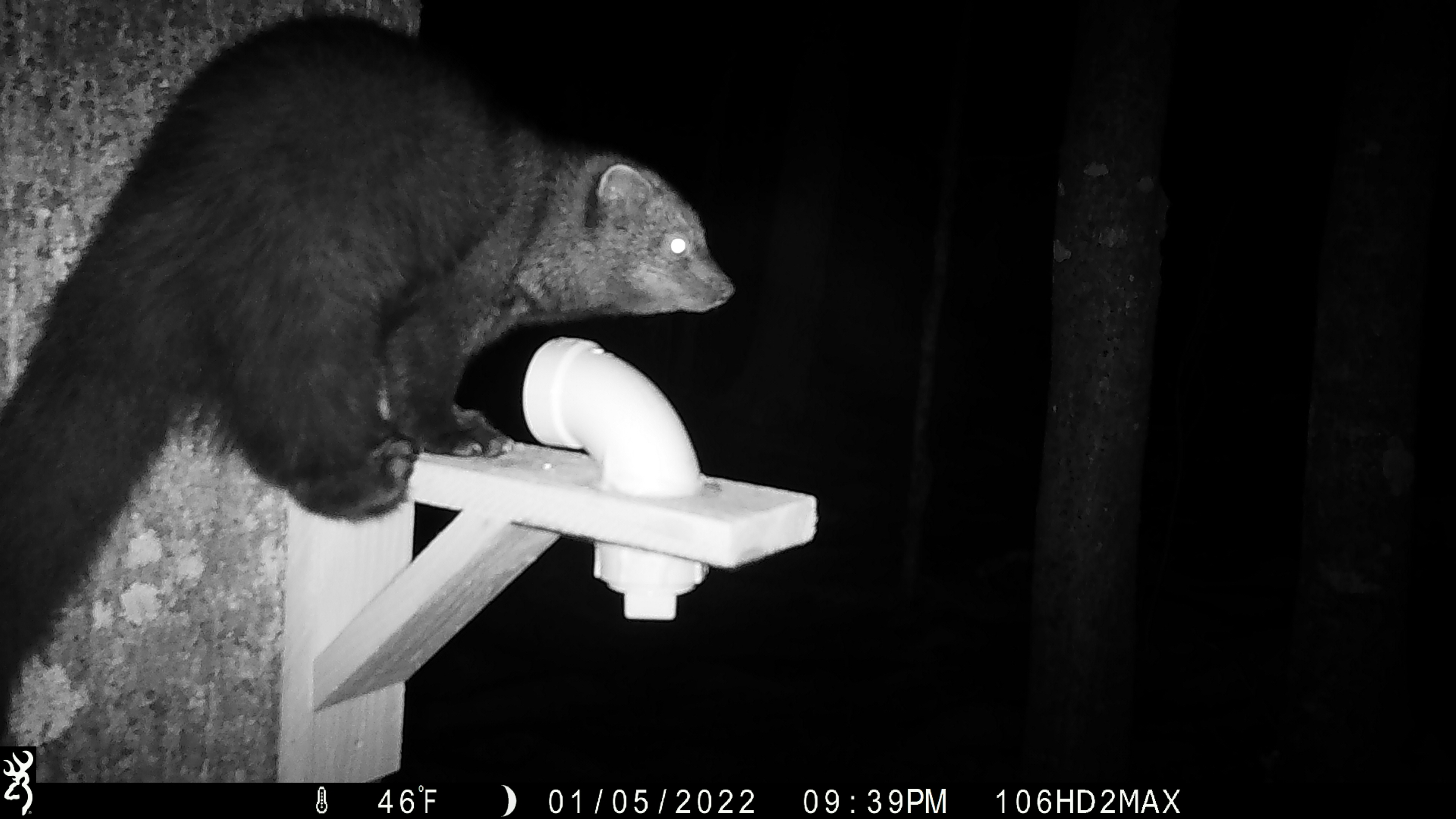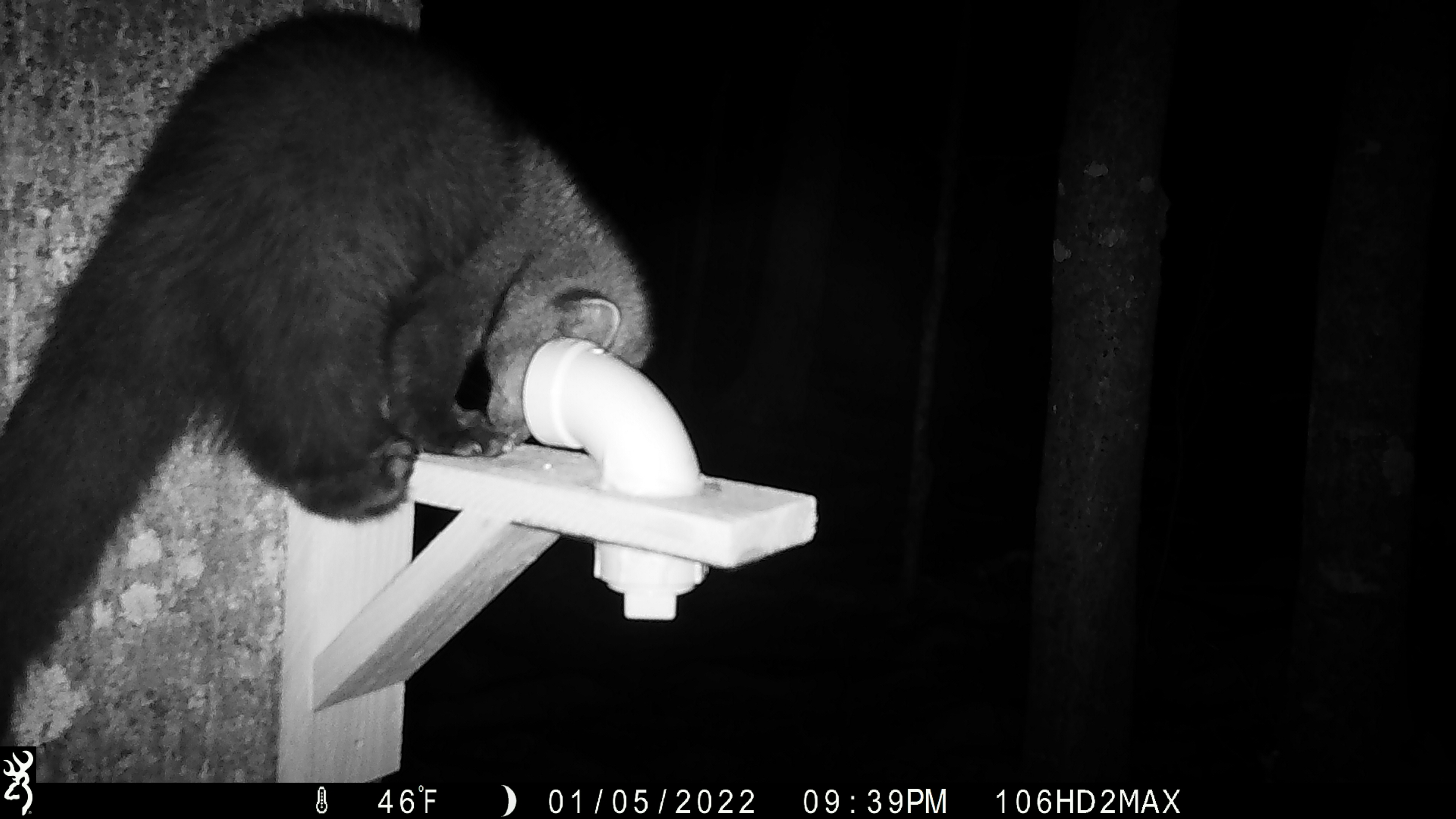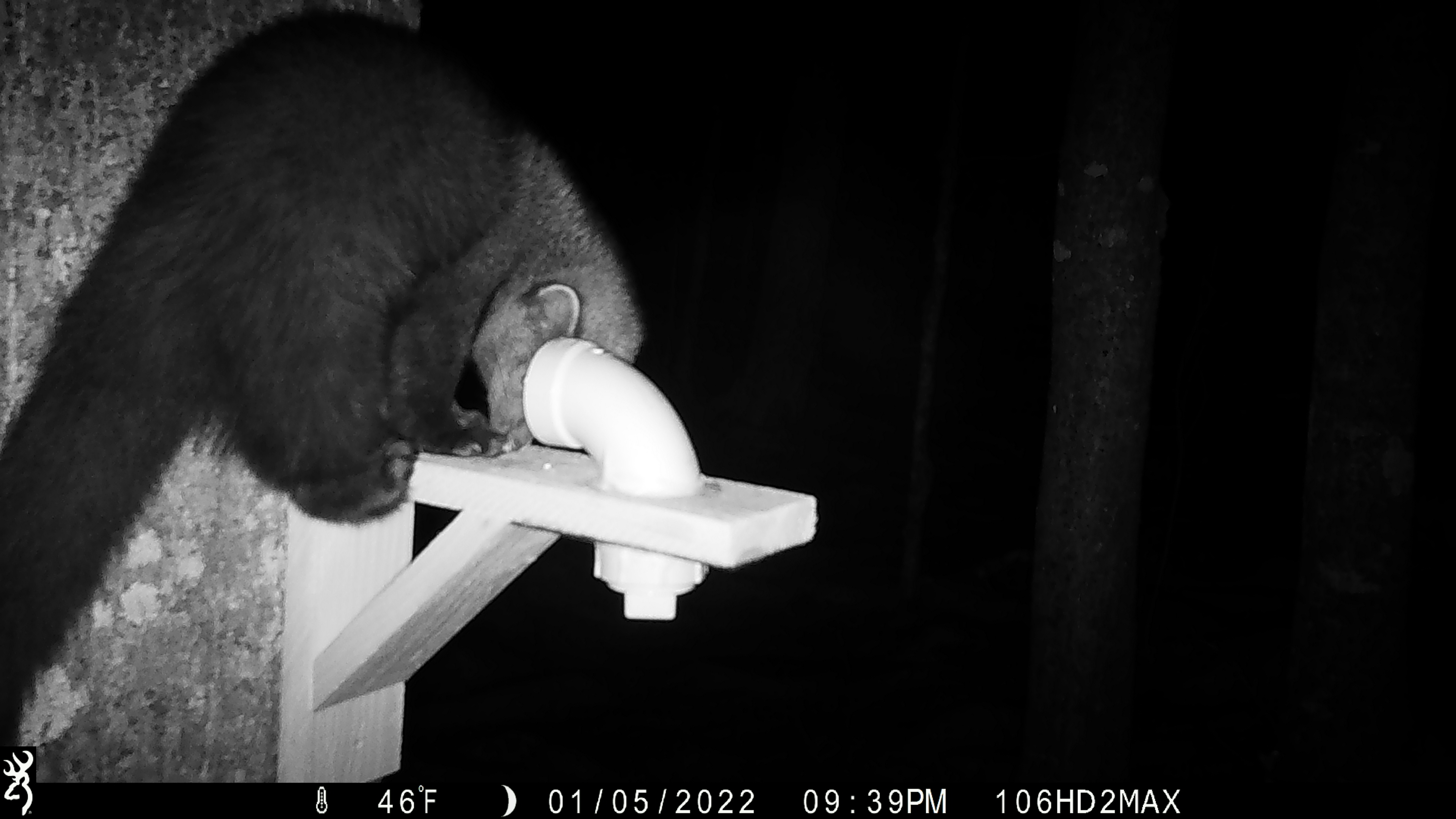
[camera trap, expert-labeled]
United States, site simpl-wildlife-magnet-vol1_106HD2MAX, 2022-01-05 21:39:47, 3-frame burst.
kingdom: Animalia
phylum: Chordata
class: Mammalia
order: Carnivora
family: Mustelidae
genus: Pekania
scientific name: Pekania pennanti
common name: fisher